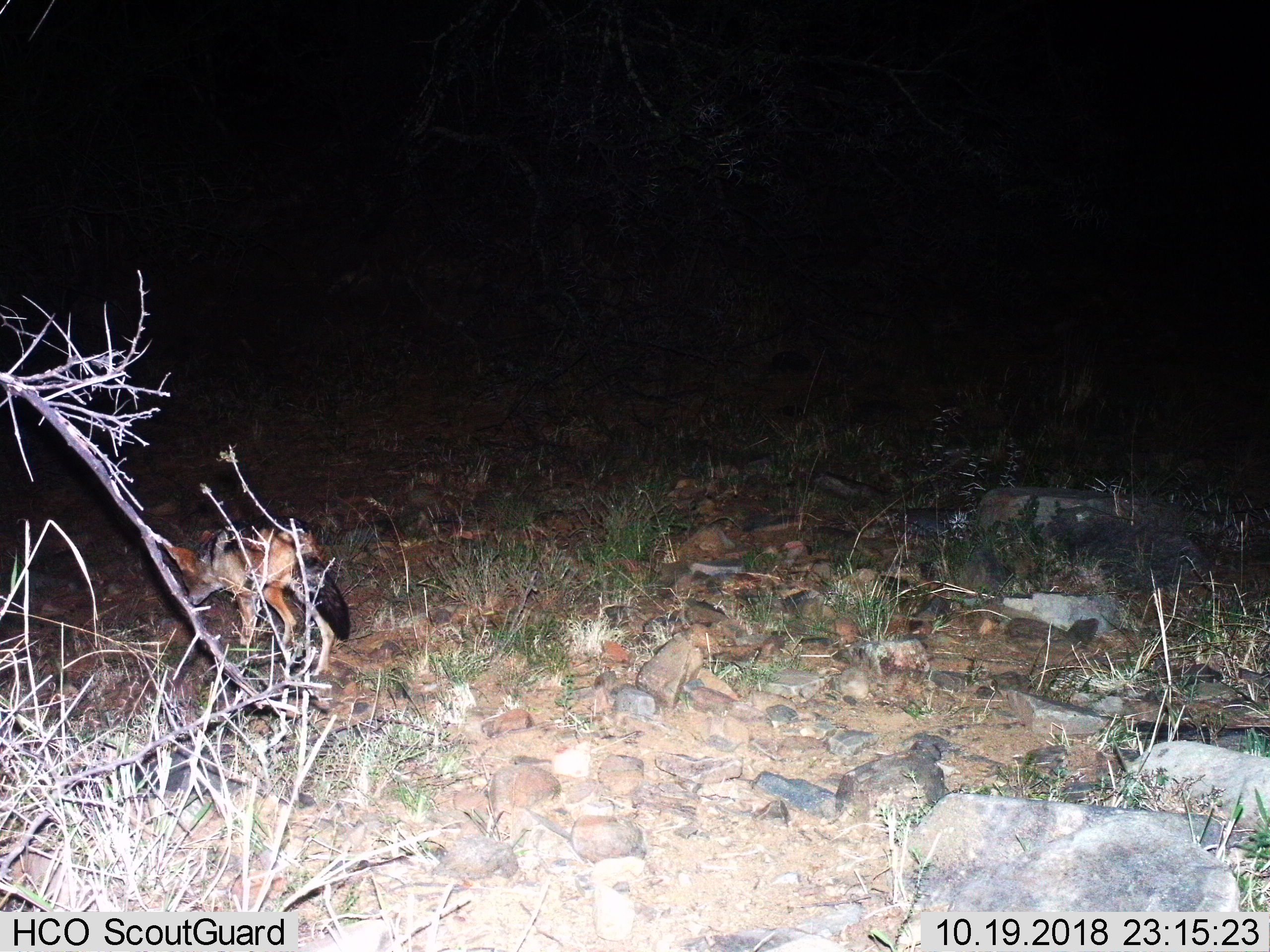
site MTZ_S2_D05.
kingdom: Animalia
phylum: Chordata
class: Mammalia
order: Carnivora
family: Canidae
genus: Lupulella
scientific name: Lupulella mesomelas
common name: black-backed jackal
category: jackalblackbacked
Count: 1.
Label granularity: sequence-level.